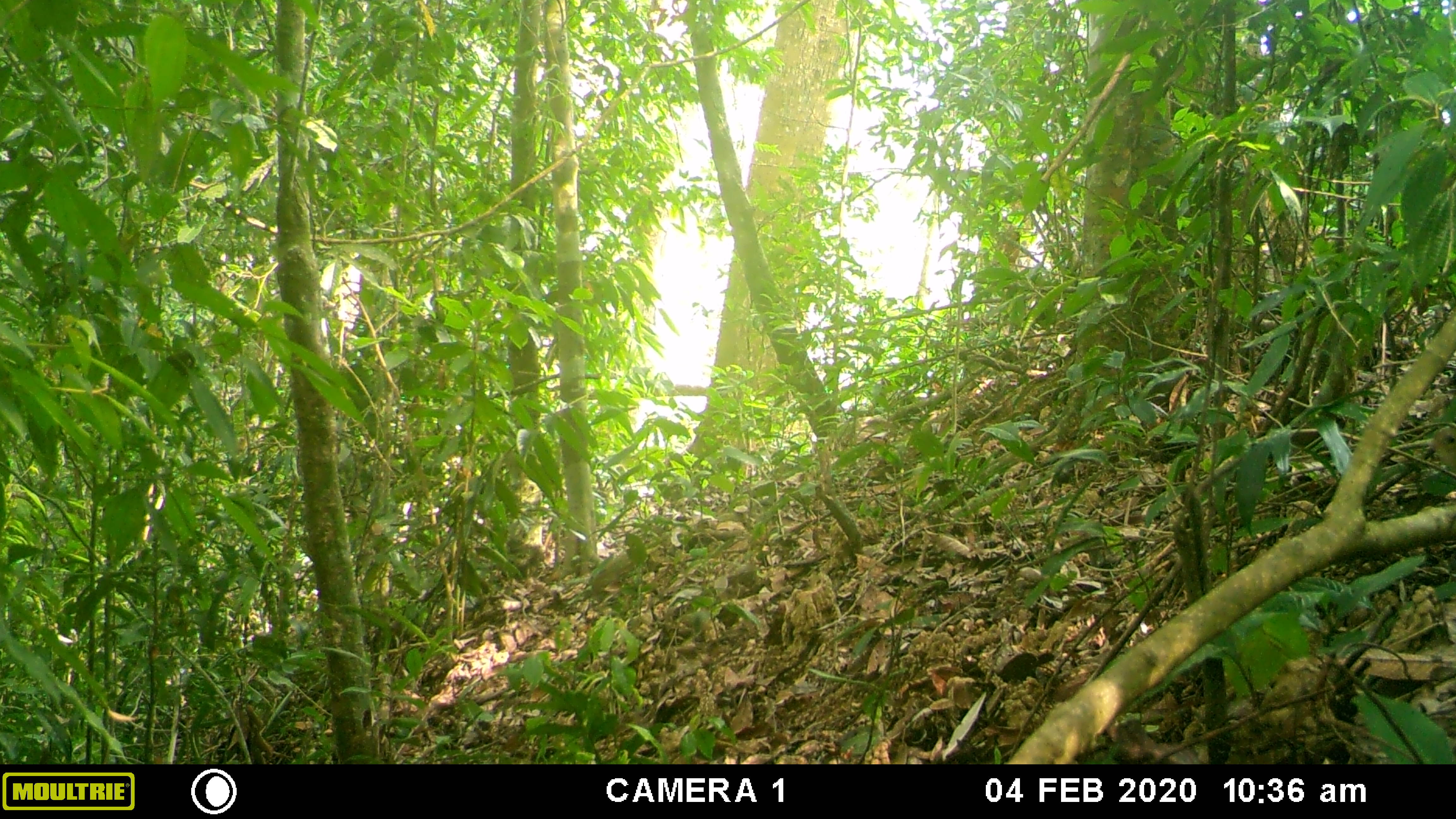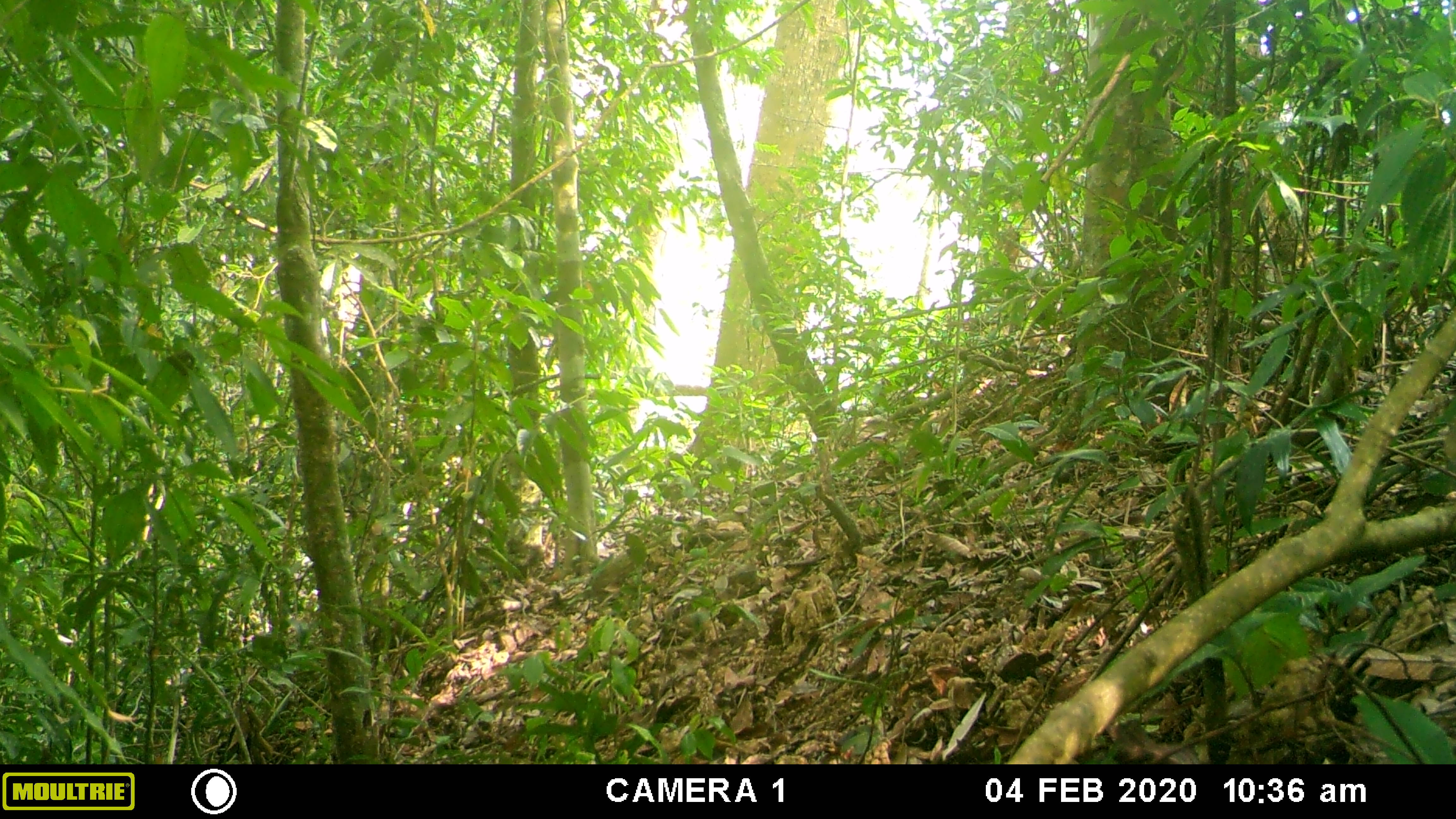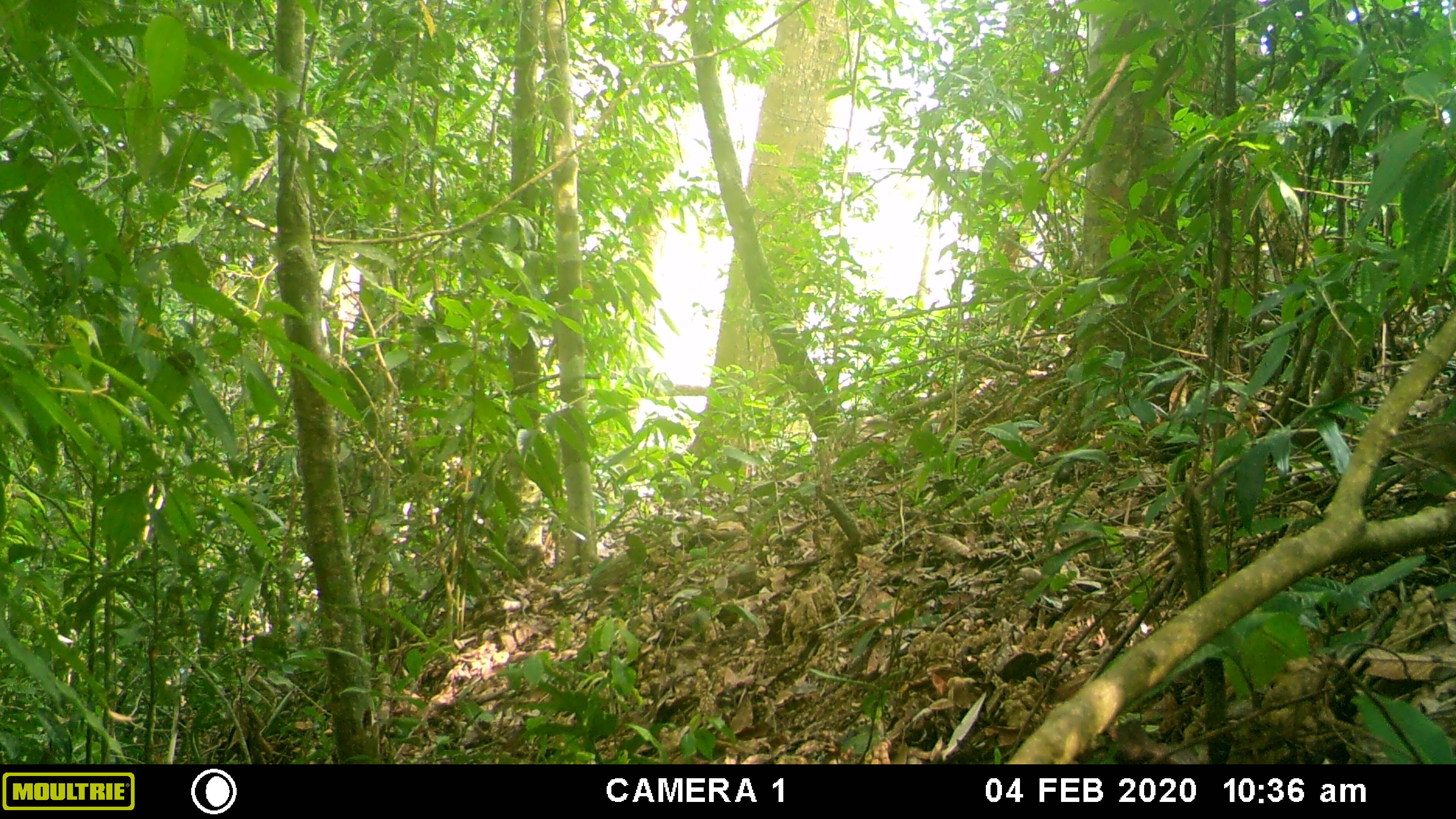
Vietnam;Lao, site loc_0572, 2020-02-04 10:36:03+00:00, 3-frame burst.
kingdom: Animalia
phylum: Chordata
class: Aves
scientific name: Aves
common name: bird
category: unidentified bird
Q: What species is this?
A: Unidentified bird (bird) (Aves).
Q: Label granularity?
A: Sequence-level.